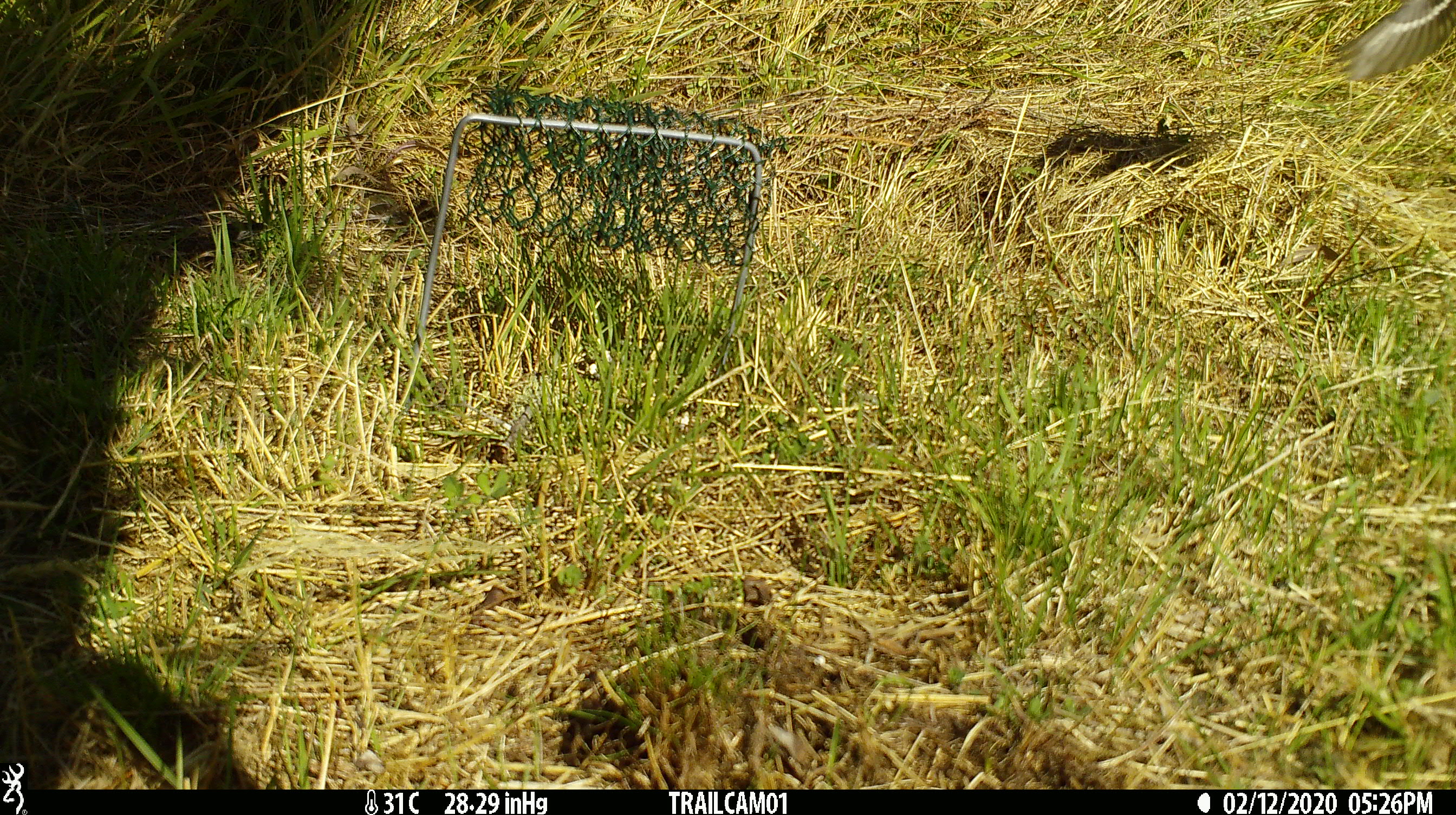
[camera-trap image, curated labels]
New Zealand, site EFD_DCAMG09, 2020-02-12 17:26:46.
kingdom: Animalia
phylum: Chordata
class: Aves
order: Passeriformes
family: Fringillidae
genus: Fringilla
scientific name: Fringilla coelebs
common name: common chaffinch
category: chaffinch